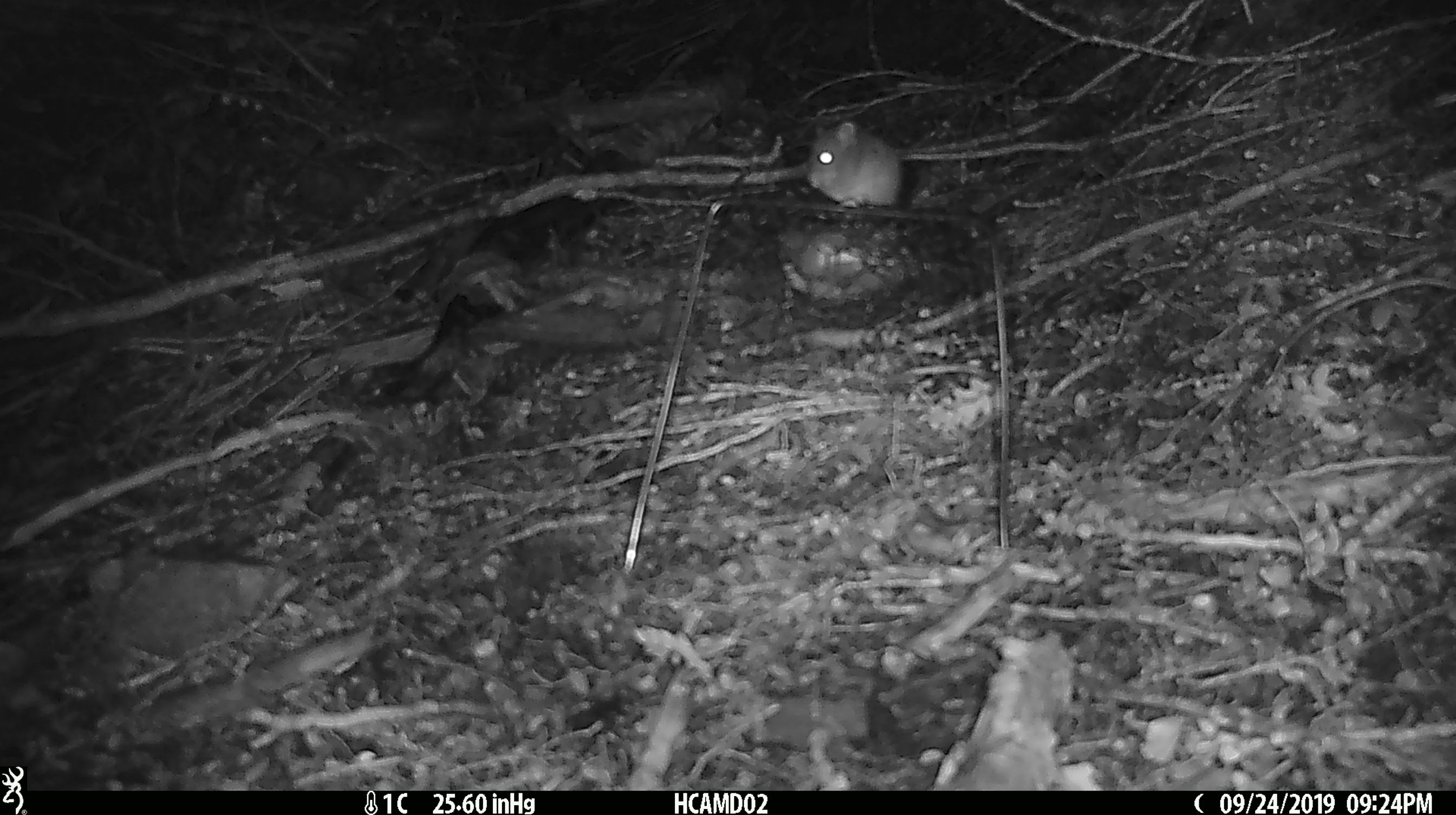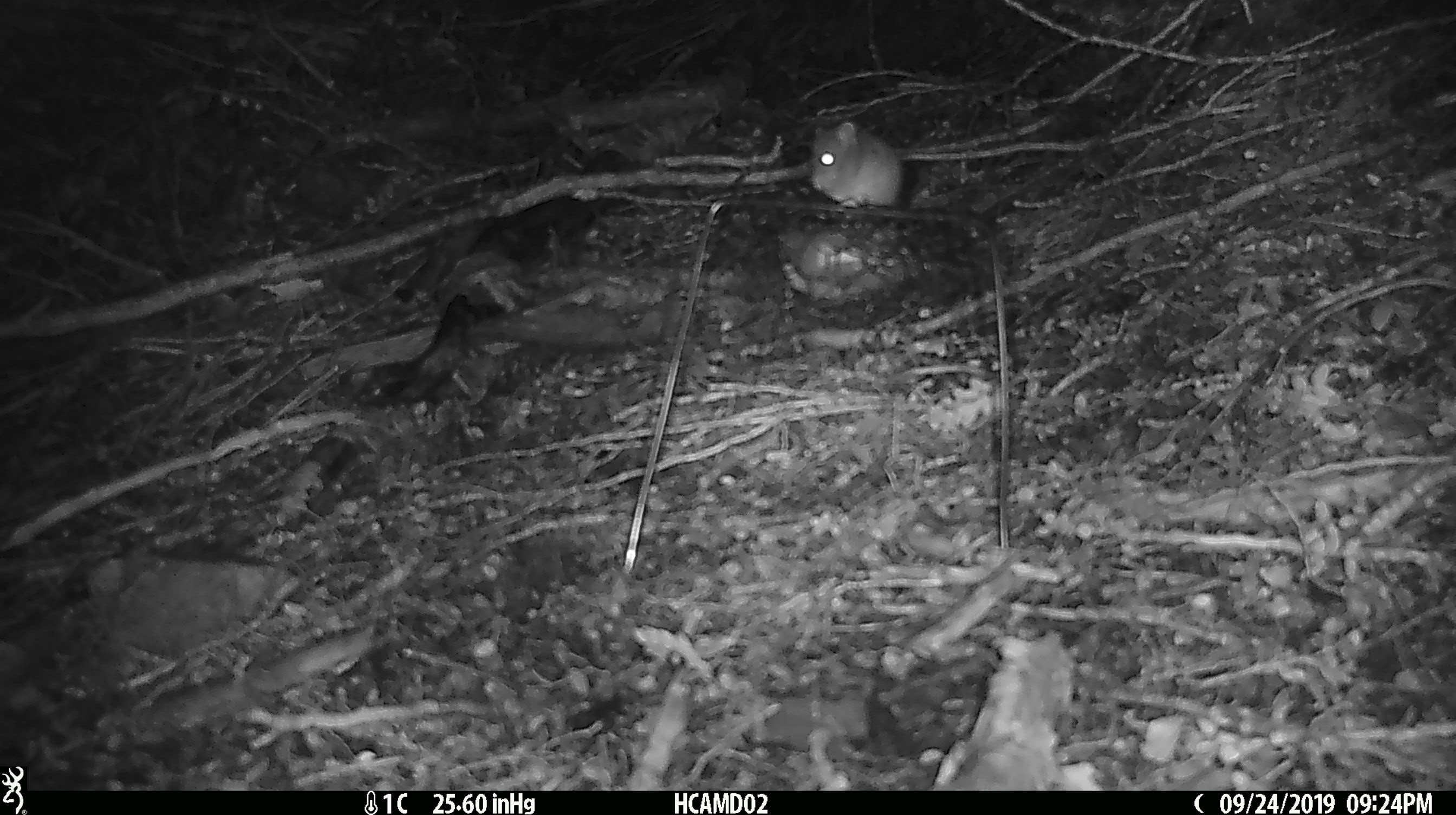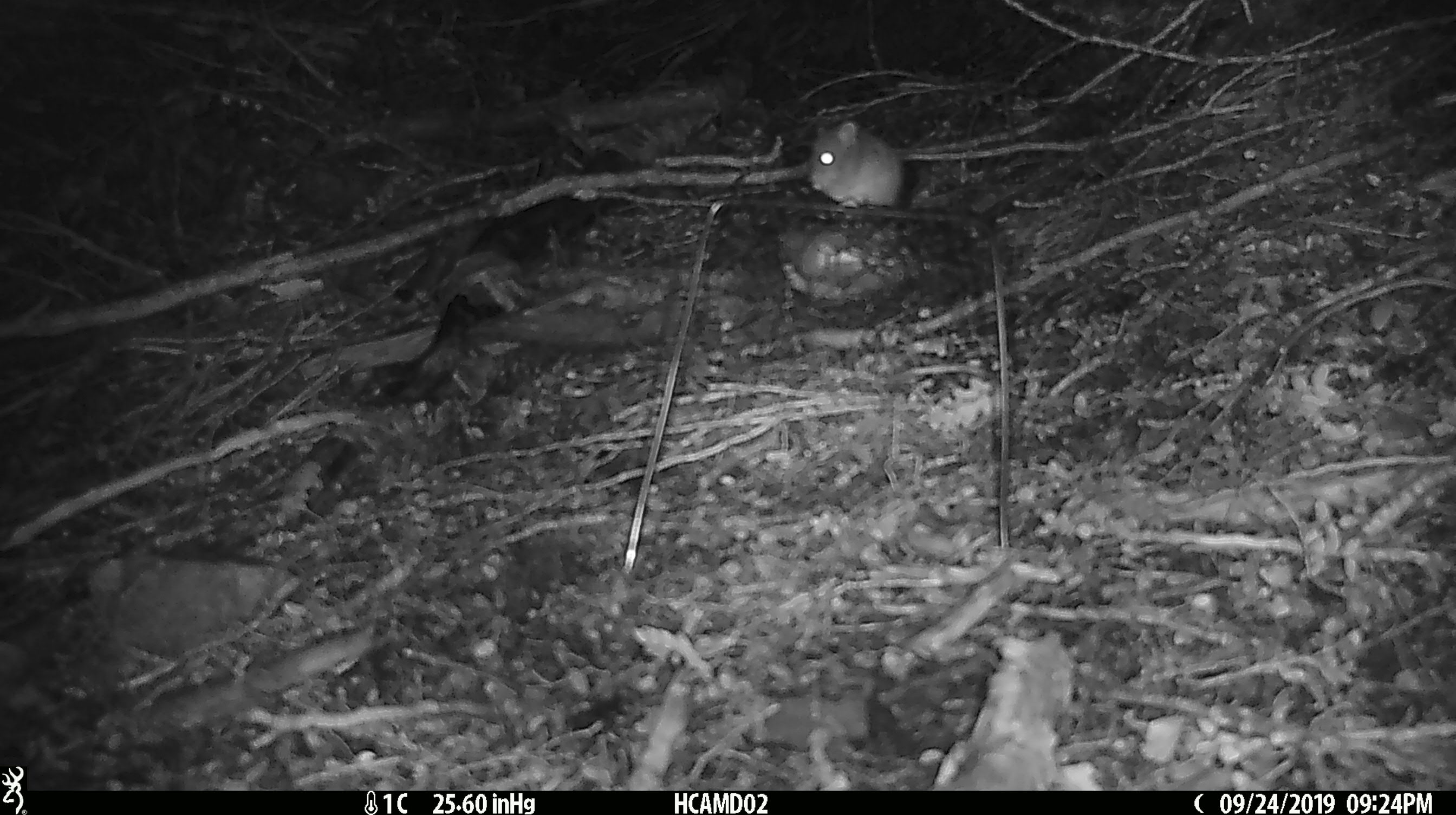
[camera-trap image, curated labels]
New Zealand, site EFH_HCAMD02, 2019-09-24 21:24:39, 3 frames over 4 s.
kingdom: Animalia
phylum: Chordata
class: Mammalia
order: Rodentia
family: Muridae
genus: Mus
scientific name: Mus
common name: mouse